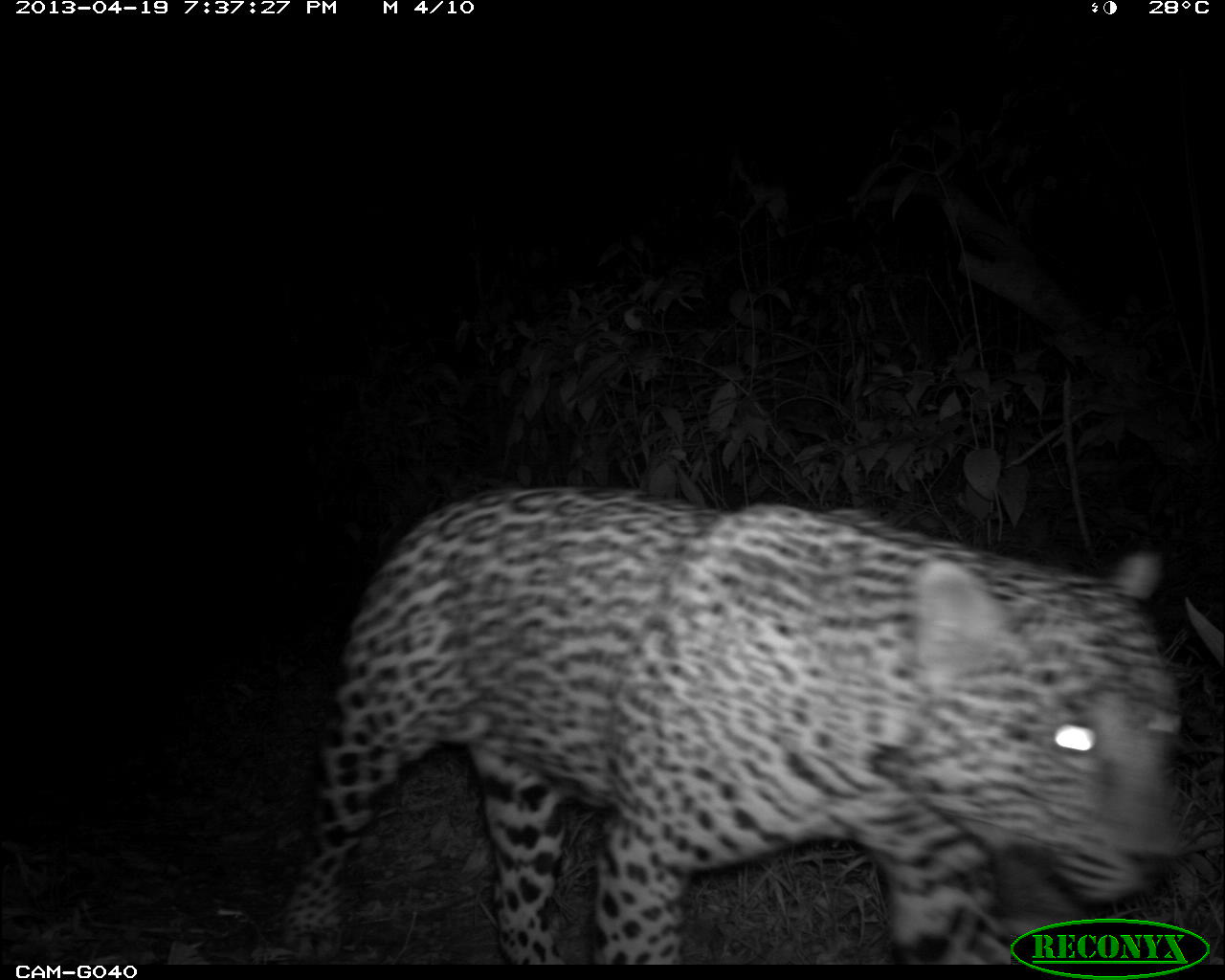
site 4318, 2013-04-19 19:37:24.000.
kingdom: Animalia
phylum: Chordata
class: Mammalia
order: Carnivora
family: Felidae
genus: Panthera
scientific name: Panthera onca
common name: jaguar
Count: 1.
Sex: male.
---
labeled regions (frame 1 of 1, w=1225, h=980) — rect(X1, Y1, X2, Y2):
panthera onca: rect(272, 479, 1186, 963)